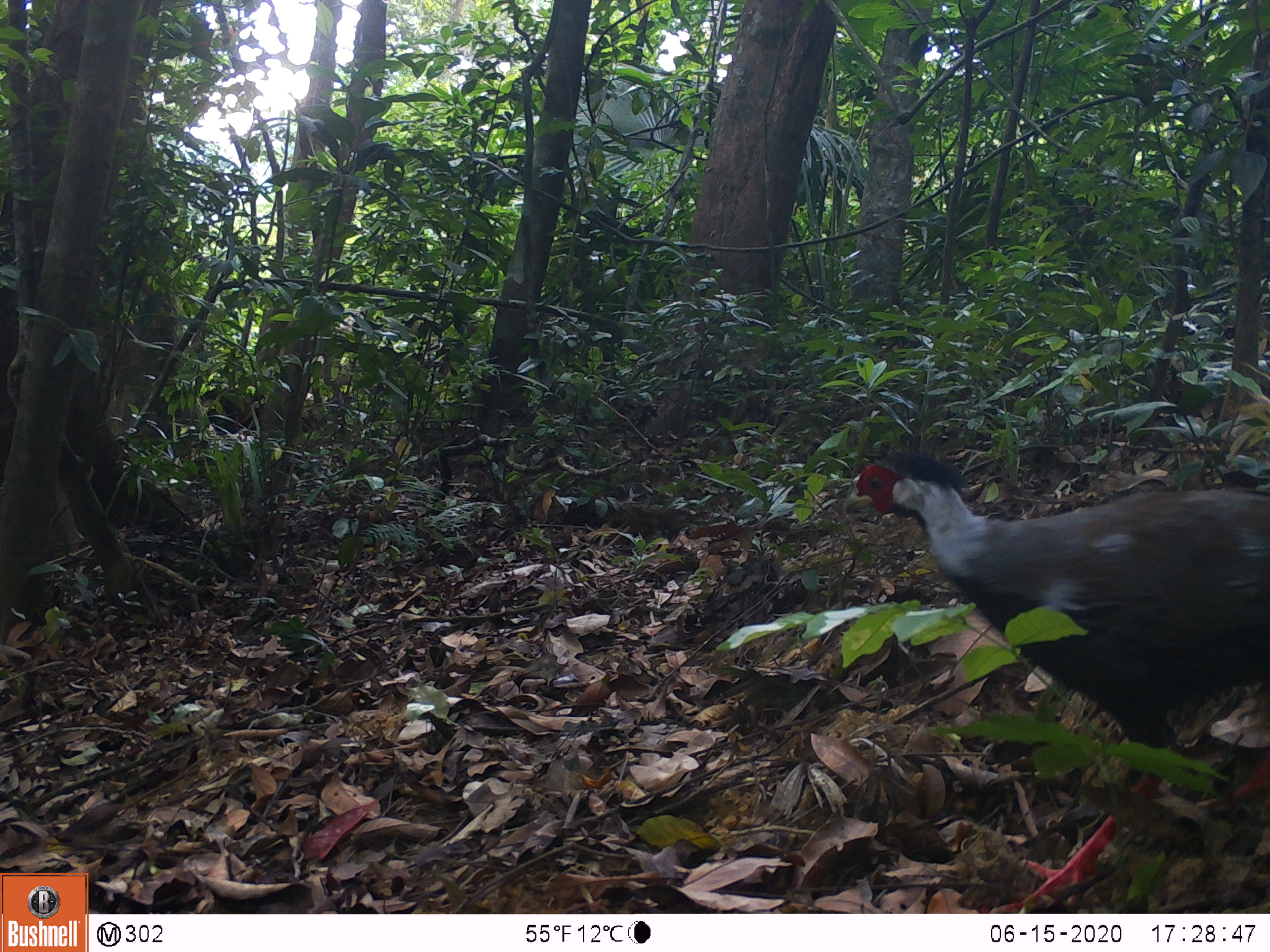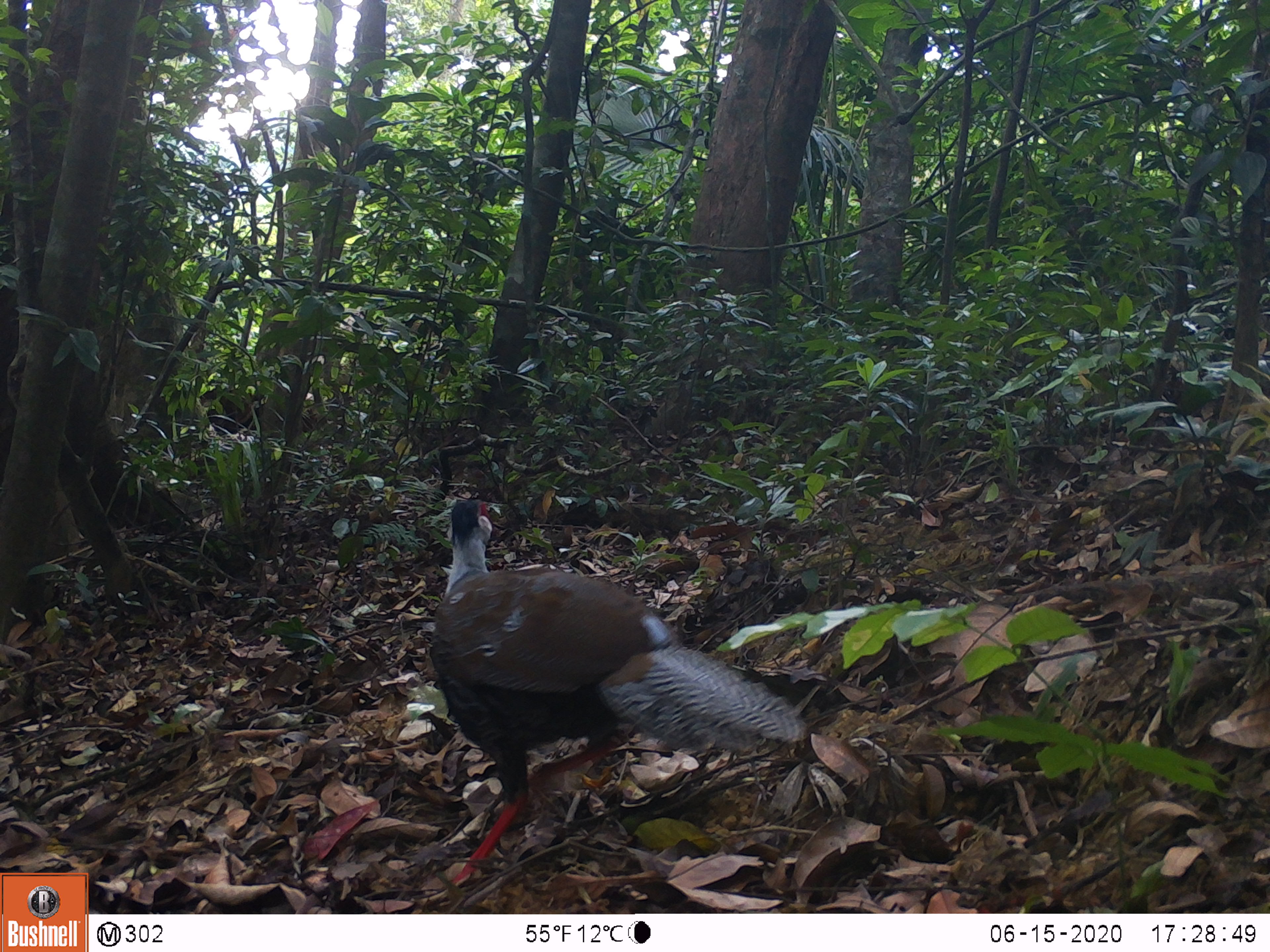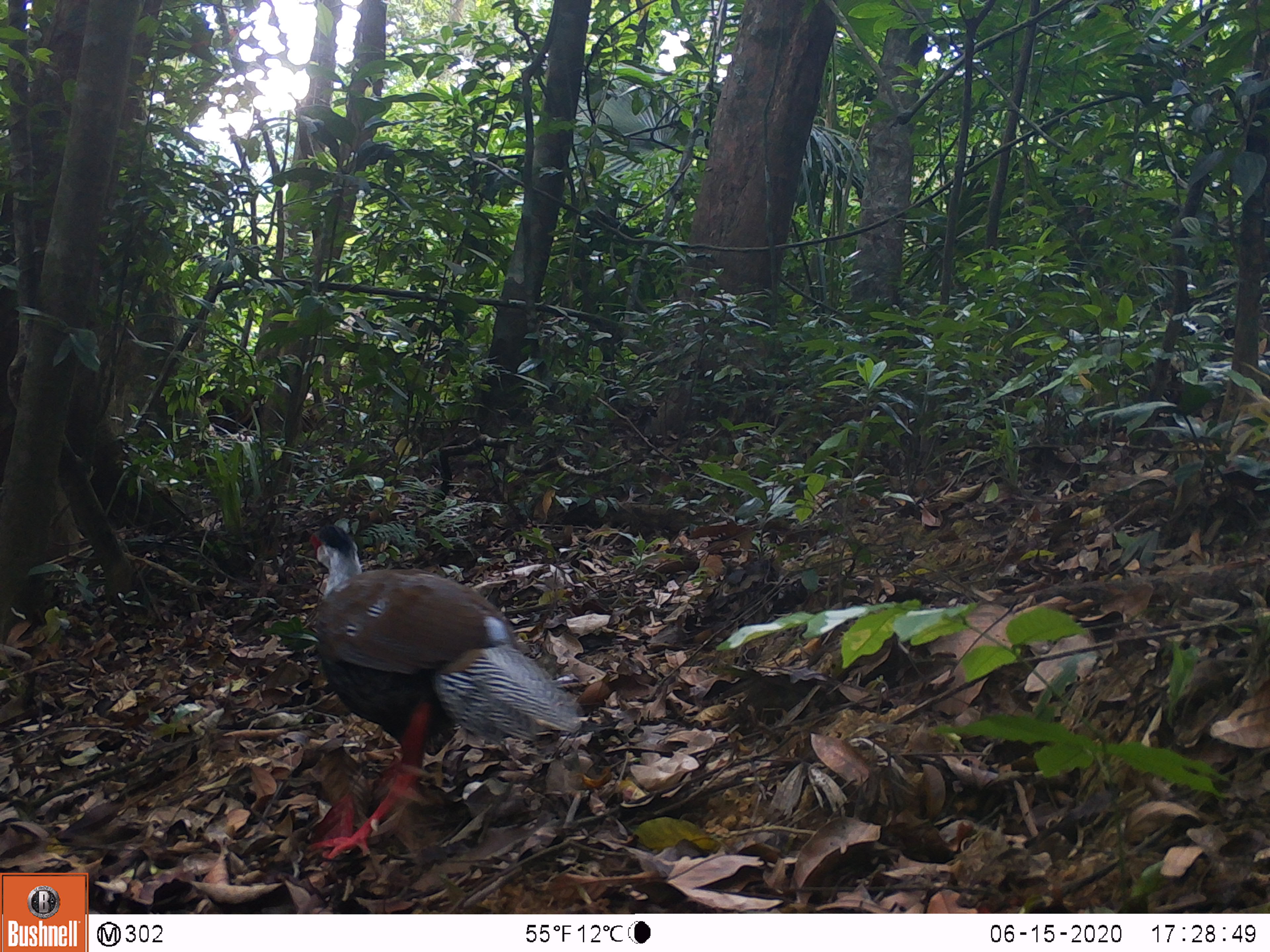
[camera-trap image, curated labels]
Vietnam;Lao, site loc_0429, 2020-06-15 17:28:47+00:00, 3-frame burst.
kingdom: Animalia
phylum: Chordata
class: Aves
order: Galliformes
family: Phasianidae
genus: Lophura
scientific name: Lophura nycthemera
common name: silver pheasant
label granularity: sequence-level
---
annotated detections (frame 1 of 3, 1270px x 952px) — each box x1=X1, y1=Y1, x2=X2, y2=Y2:
silver pheasant: x1=841, y1=449, x2=1270, y2=913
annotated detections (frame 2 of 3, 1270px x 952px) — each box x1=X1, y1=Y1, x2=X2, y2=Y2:
silver pheasant: x1=427, y1=498, x2=808, y2=889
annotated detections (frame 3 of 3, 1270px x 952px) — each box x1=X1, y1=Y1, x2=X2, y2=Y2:
silver pheasant: x1=306, y1=523, x2=585, y2=858